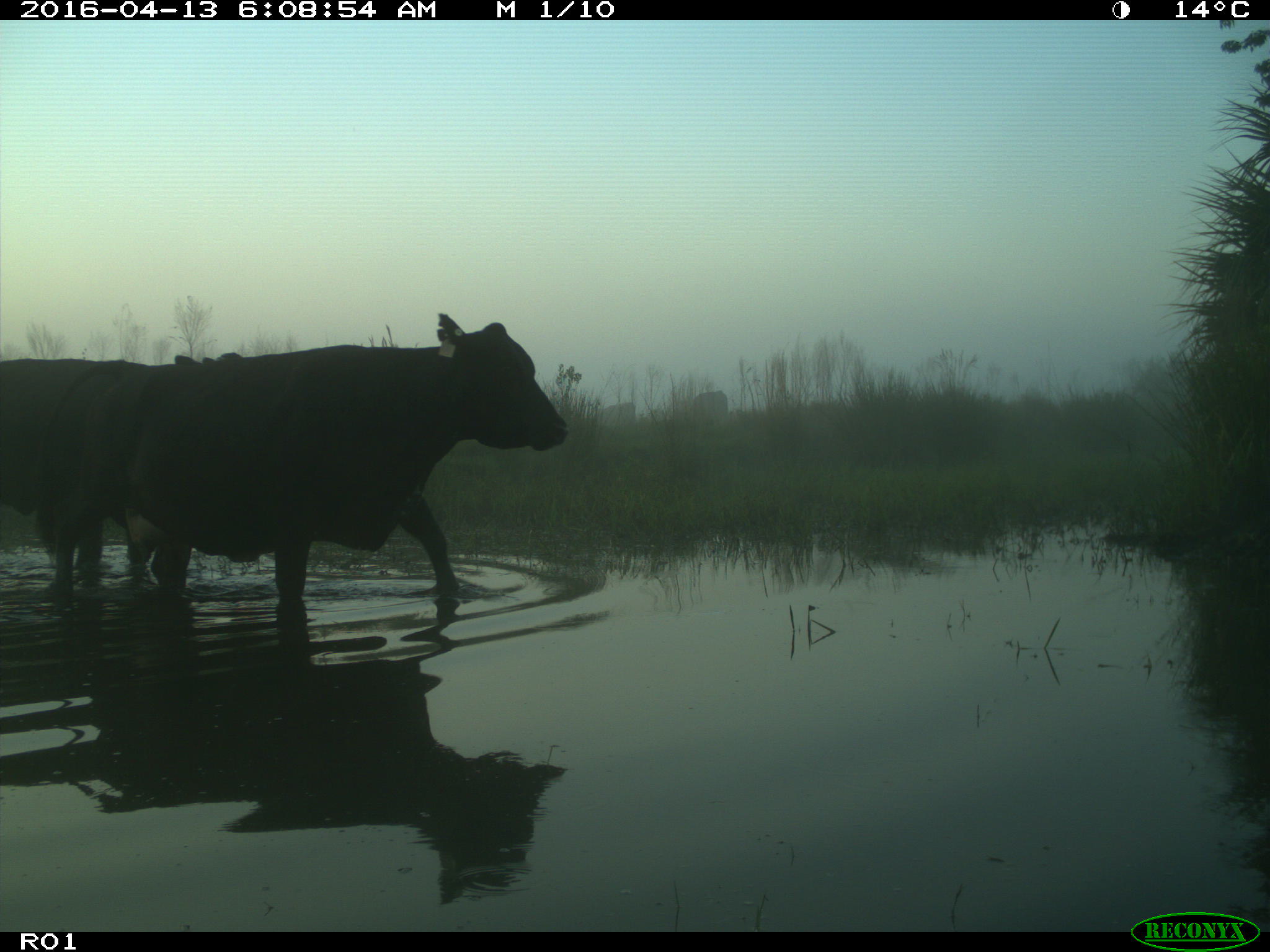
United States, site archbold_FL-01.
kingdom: Animalia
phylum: Chordata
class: Mammalia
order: Artiodactyla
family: Bovidae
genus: Bos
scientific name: Bos taurus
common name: domestic cow